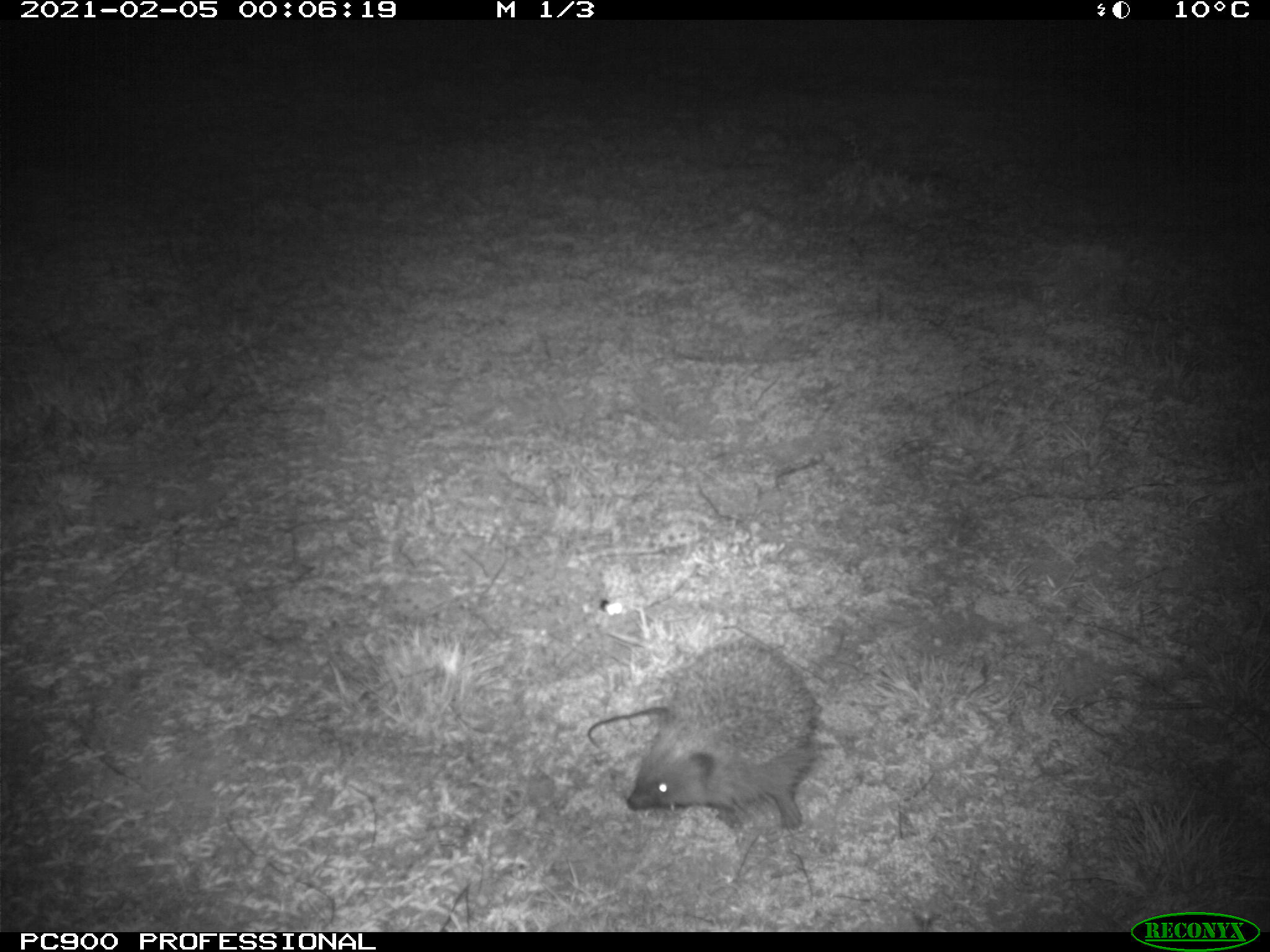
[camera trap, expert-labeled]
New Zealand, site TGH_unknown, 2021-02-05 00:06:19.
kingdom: Animalia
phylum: Chordata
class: Mammalia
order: Eulipotyphla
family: Erinaceidae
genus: Erinaceus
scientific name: Erinaceus europaeus europaeus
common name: european hedgehog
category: hedgehog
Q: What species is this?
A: Hedgehog (european hedgehog) (Erinaceus europaeus europaeus).